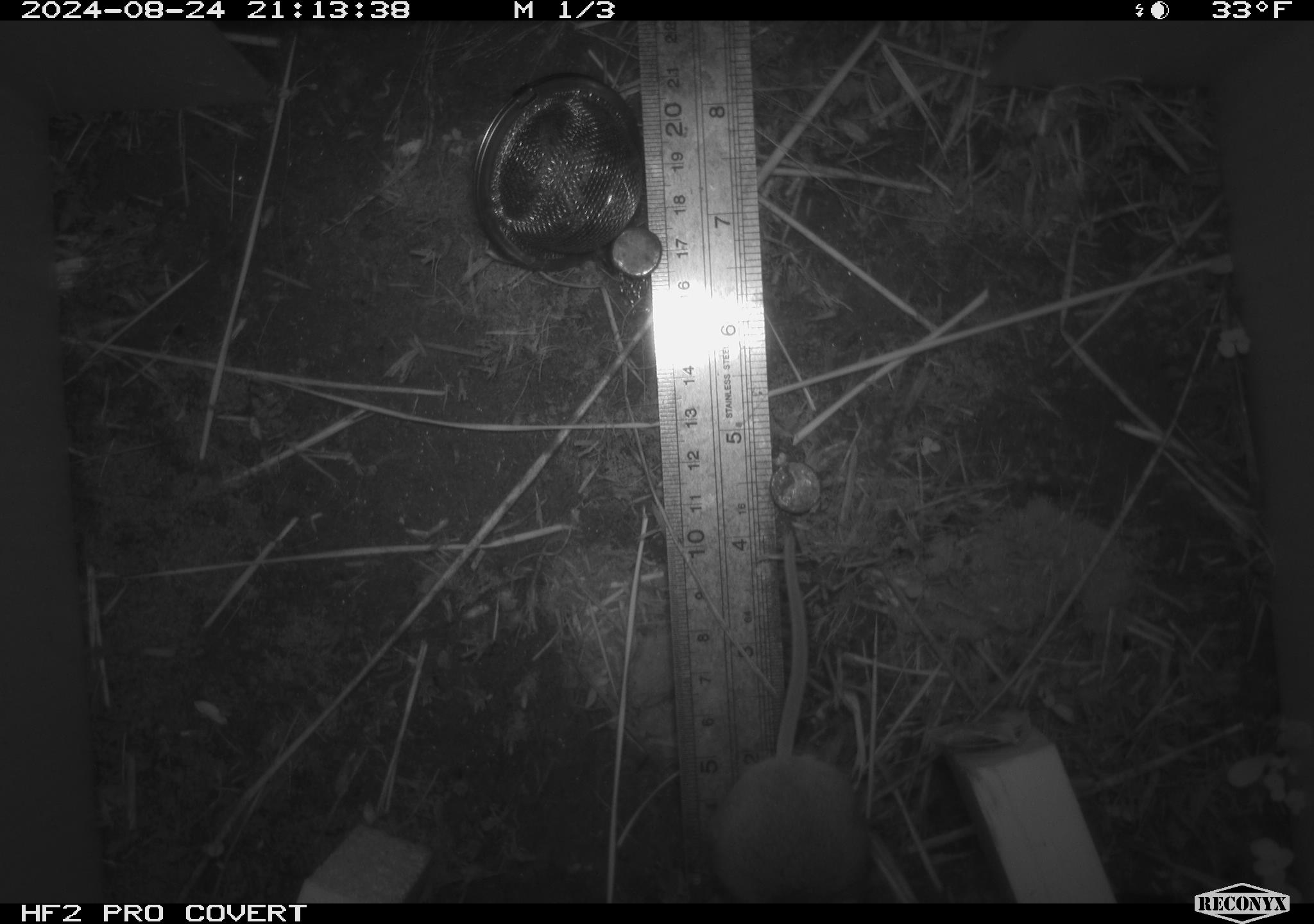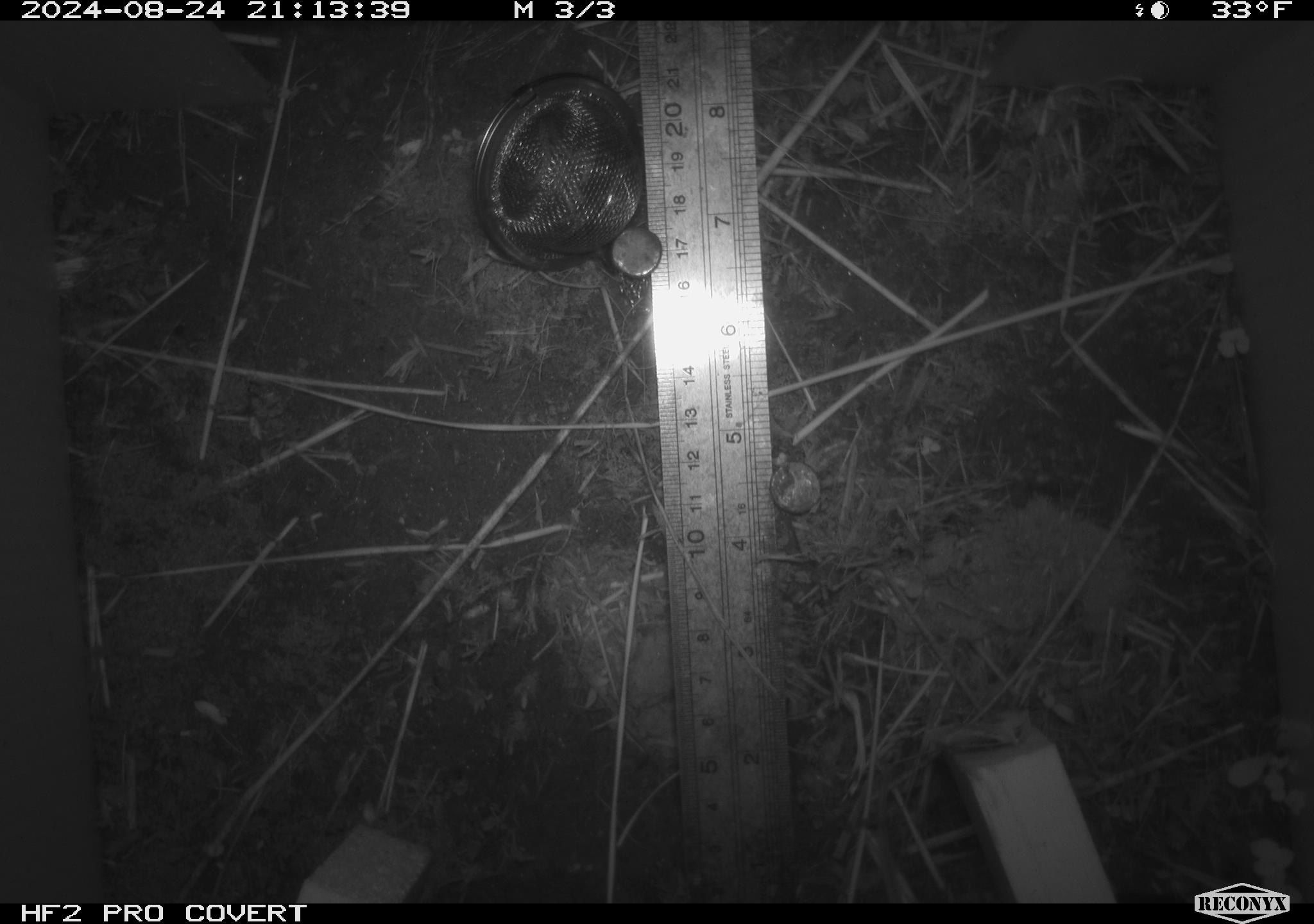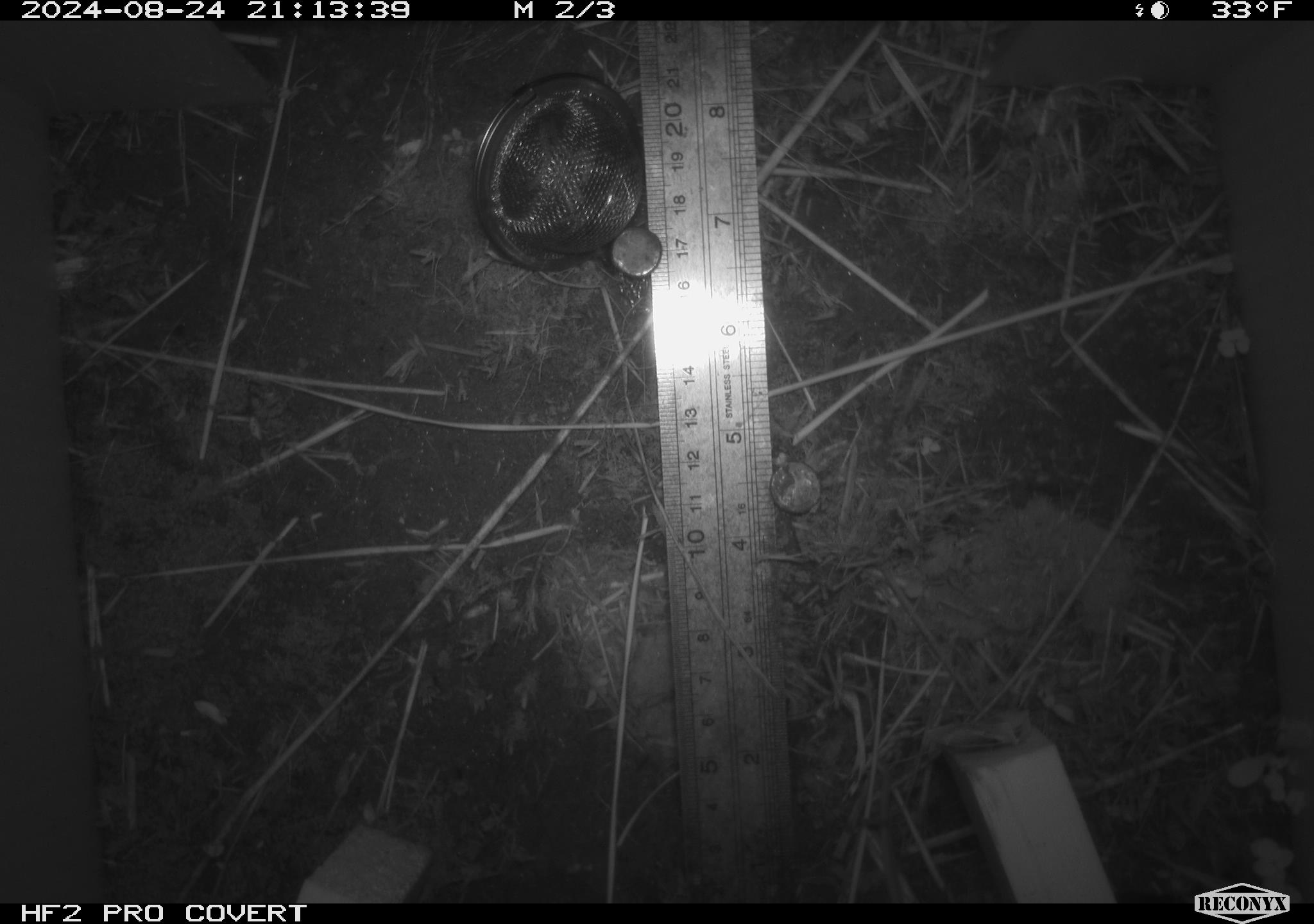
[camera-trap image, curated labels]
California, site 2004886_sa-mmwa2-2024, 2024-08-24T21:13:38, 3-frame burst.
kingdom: Animalia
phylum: Chordata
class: Mammalia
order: Rodentia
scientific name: Rodentia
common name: mouse species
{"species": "mouse species (Rodentia)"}